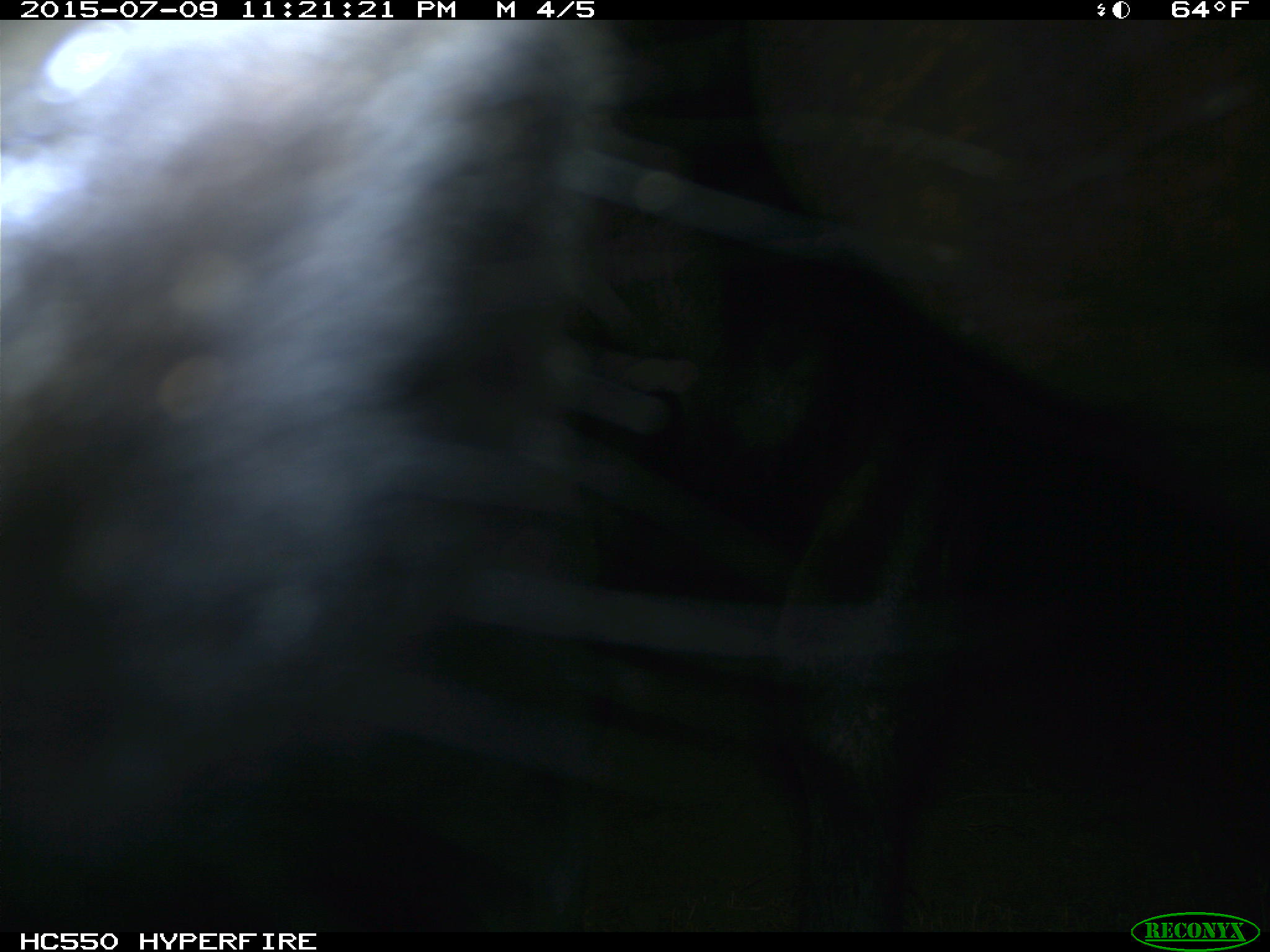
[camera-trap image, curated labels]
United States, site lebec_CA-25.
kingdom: Animalia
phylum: Chordata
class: Mammalia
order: Artiodactyla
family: Bovidae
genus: Bos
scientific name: Bos taurus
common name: domestic cow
Bos taurus (domestic cow).